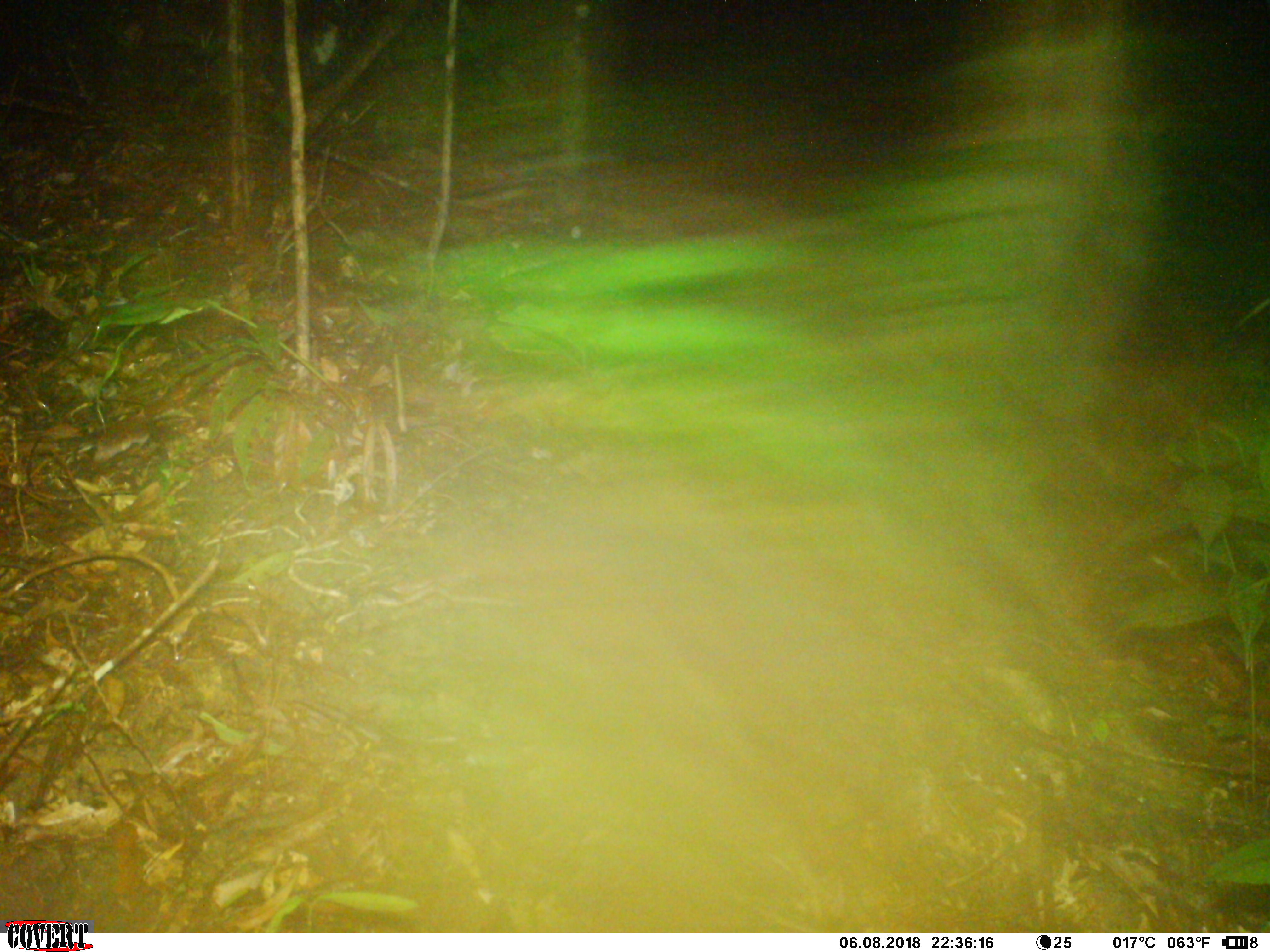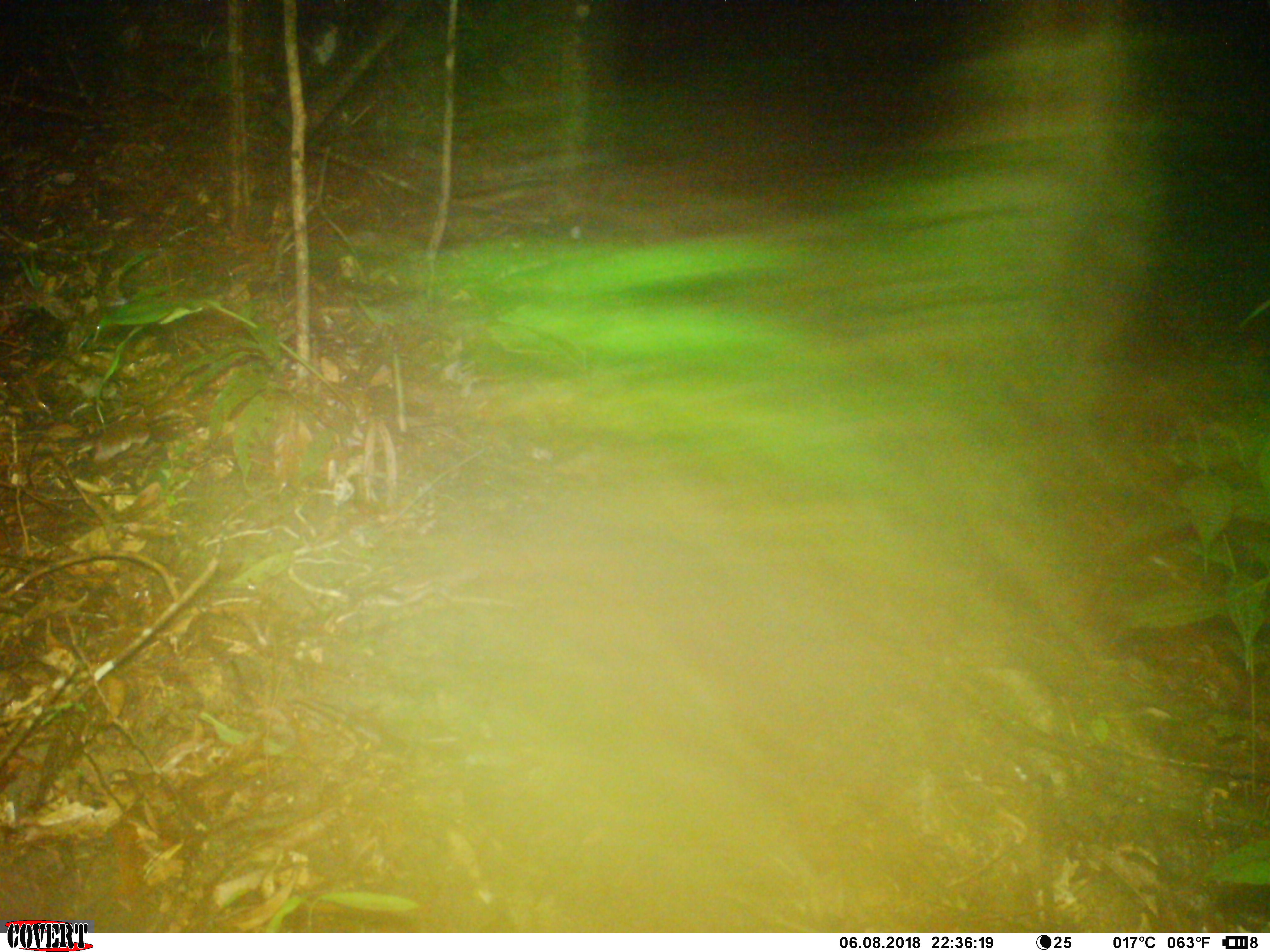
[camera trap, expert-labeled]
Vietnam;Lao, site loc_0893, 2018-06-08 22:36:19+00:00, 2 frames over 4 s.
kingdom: Animalia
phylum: Chordata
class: Mammalia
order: Artiodactyla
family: Cervidae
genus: Muntiacus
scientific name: Muntiacus rooseveltorum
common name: roosevelt's muntjac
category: roosevelts muntjac group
Roosevelts muntjac group (roosevelt's muntjac) (Muntiacus rooseveltorum). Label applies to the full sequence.